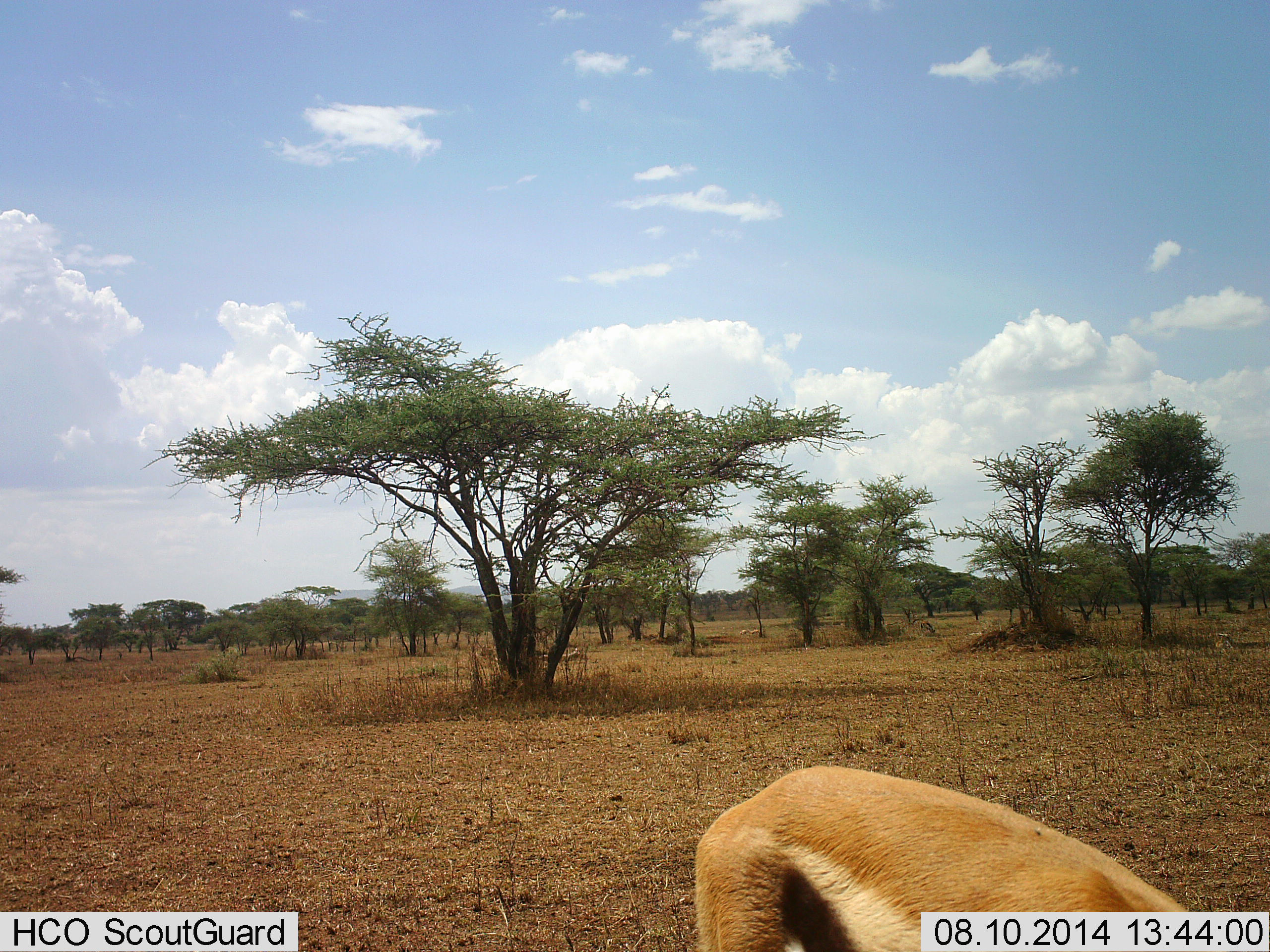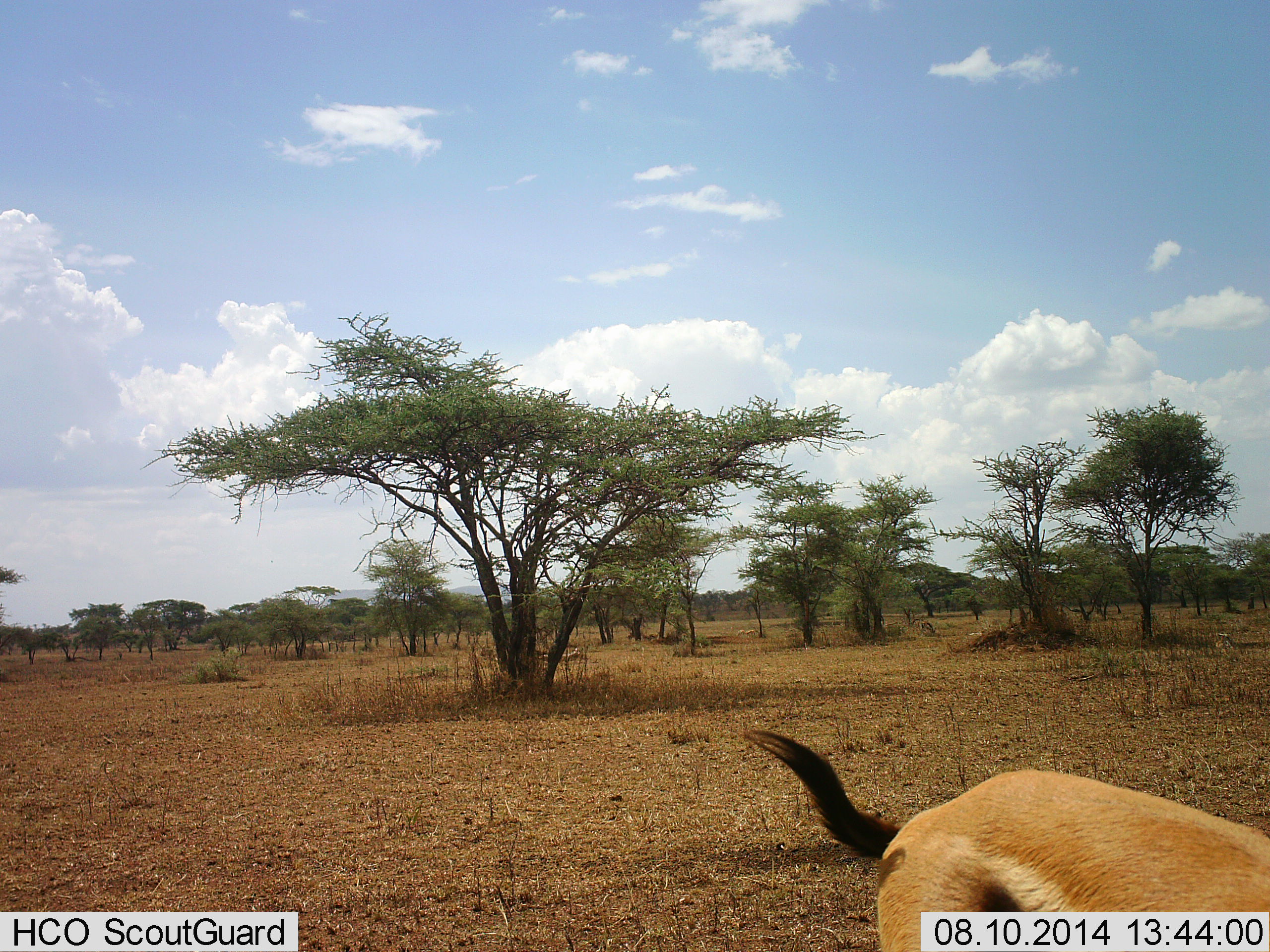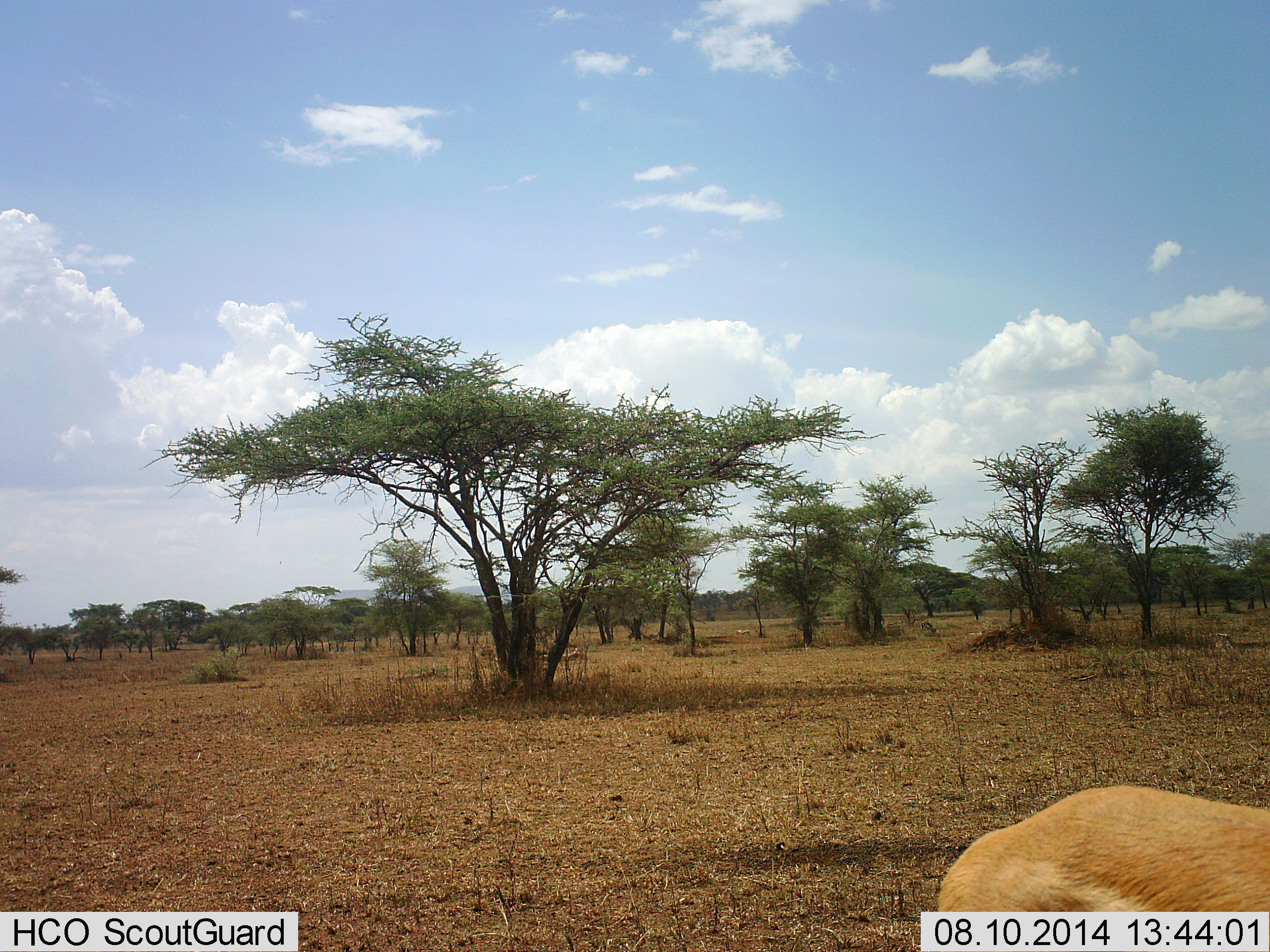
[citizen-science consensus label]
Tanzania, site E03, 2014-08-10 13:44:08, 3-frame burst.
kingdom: Animalia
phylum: Chordata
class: Mammalia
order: Artiodactyla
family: Bovidae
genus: Eudorcas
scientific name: Eudorcas thomsonii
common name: thomson's gazelle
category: gazellethomsons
Gazellethomsons (thomson's gazelle) (Eudorcas thomsonii), count 1. Behavior (volunteer vote fractions): standing 30%, resting 0%, moving 50%, interacting 0%. Young present (vote fraction): 0%. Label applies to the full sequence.